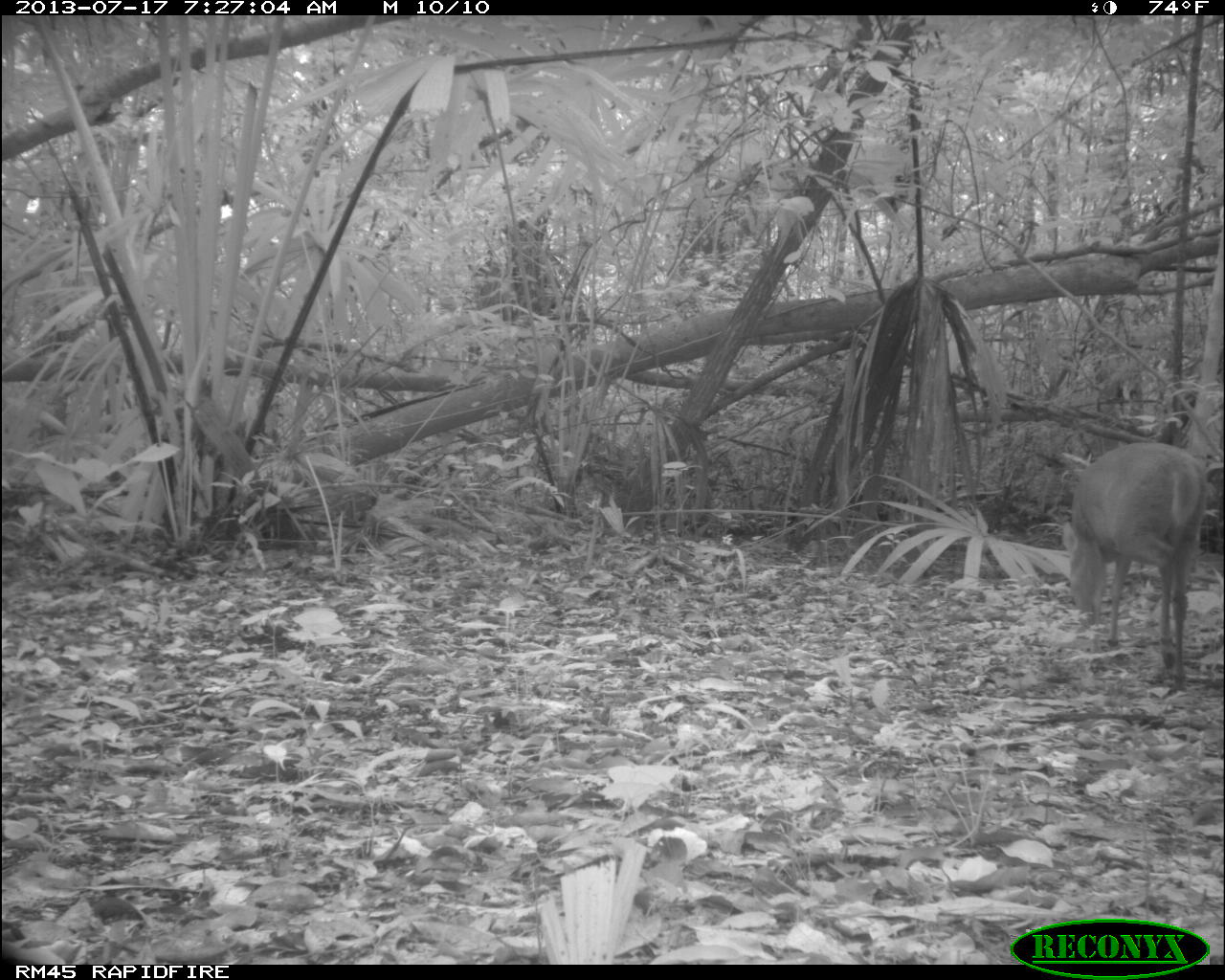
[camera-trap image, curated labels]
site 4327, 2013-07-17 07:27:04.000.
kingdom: Animalia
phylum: Chordata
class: Mammalia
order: Artiodactyla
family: Cervidae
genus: Mazama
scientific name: Mazama temama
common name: central american red brocket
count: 1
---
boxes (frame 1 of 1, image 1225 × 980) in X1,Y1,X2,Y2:
mazama temama: 1061,439,1210,692